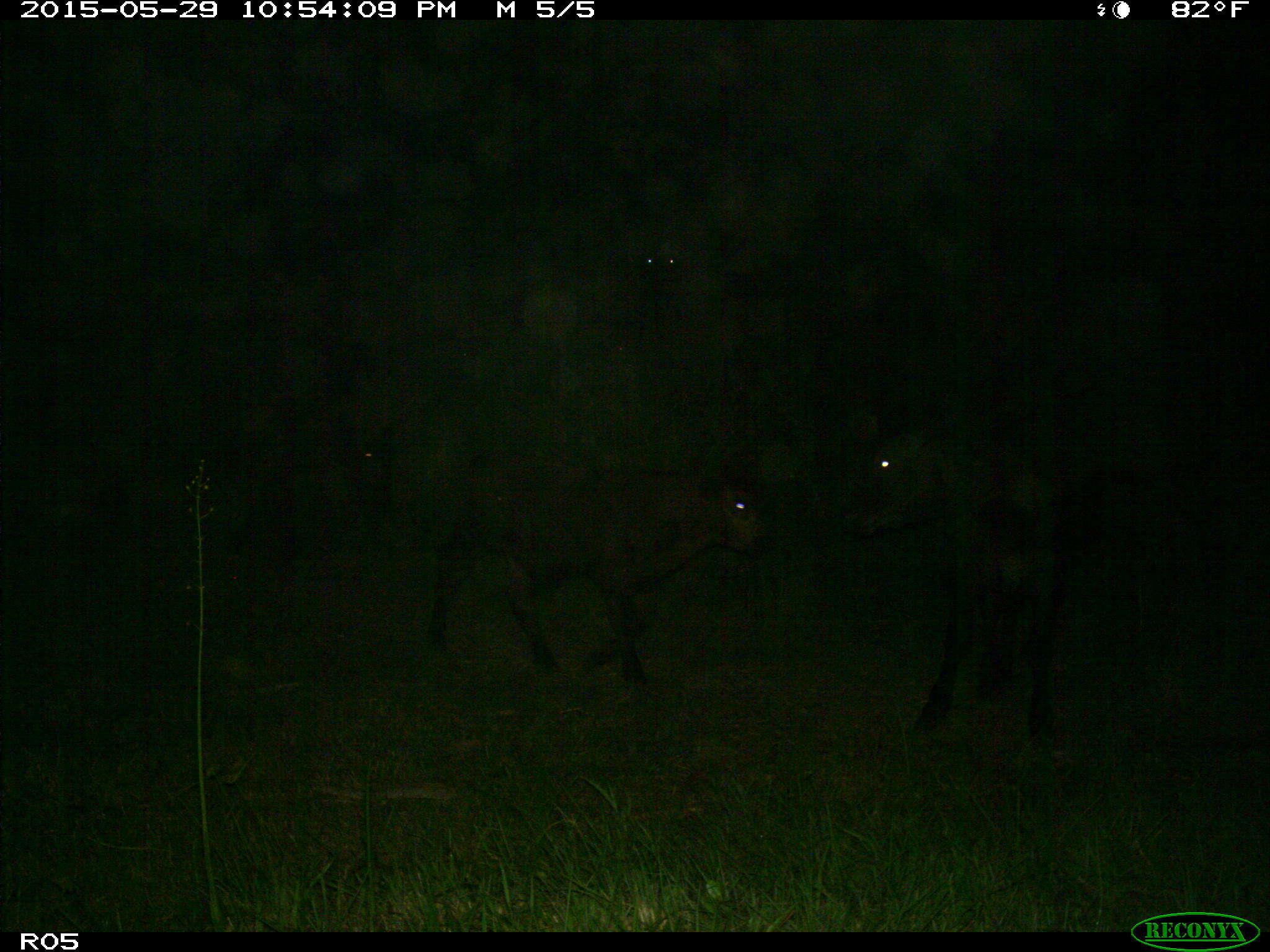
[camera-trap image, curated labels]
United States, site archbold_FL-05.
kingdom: Animalia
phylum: Chordata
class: Mammalia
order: Artiodactyla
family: Bovidae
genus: Bos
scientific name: Bos taurus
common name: domestic cow